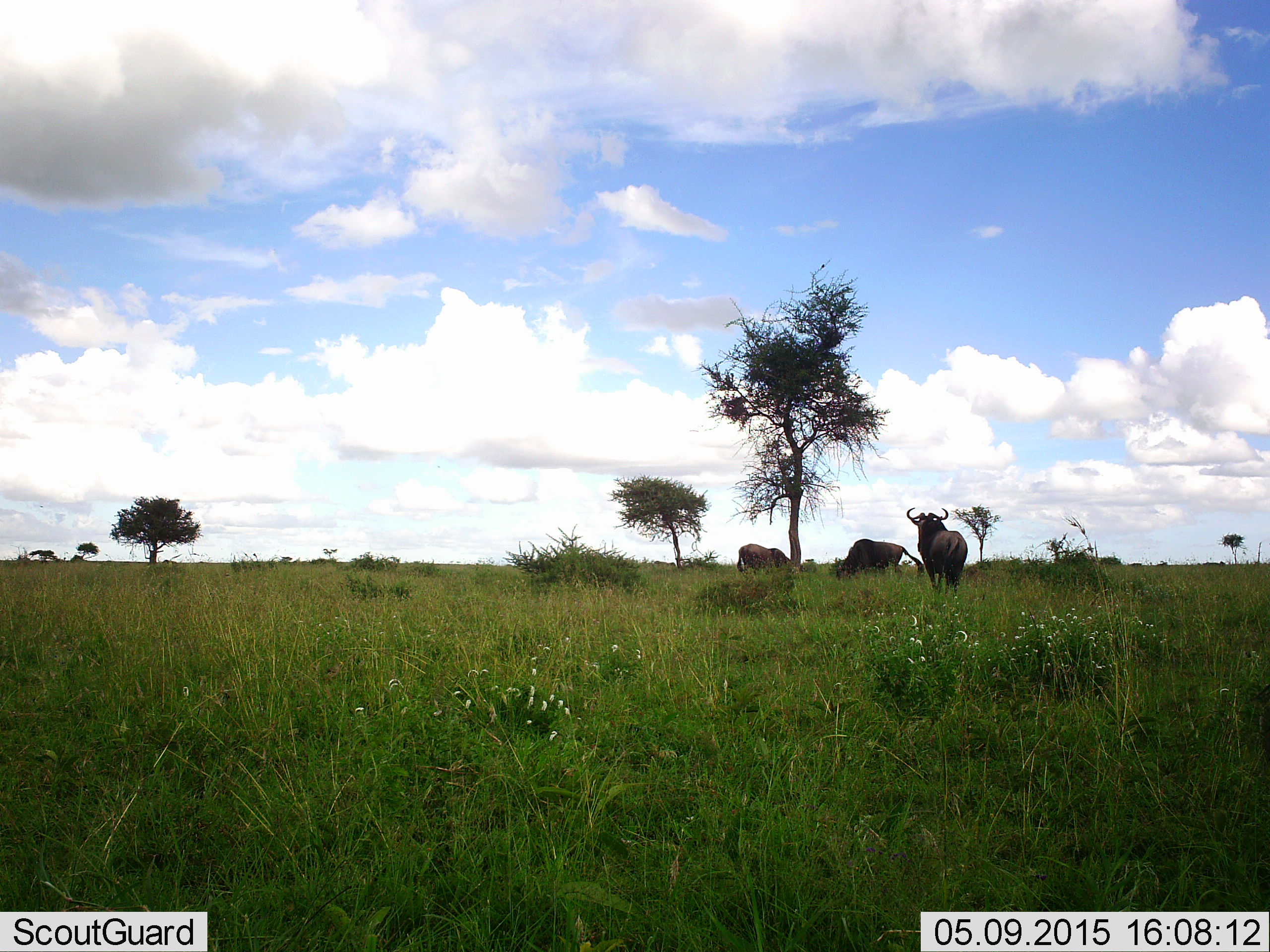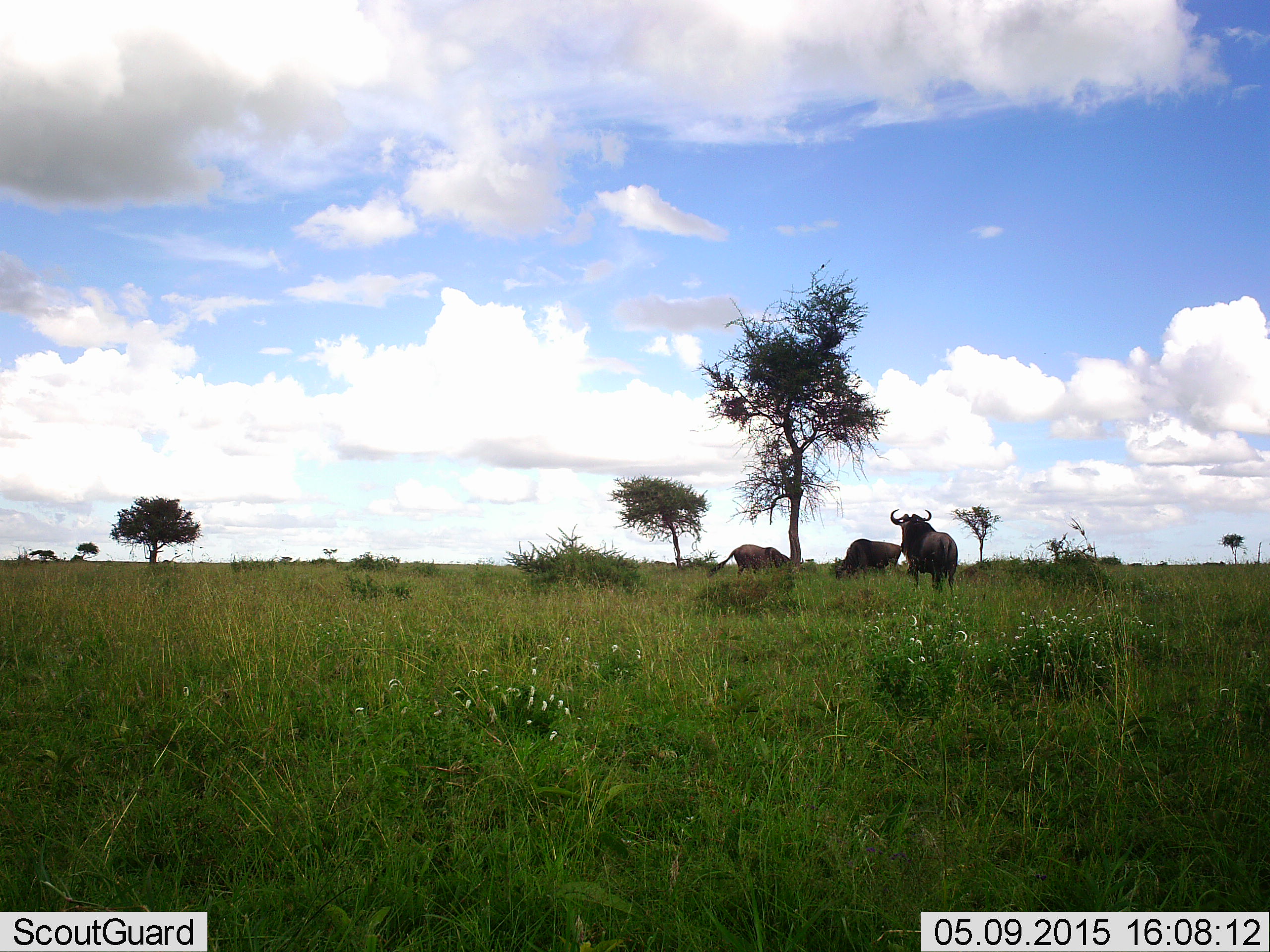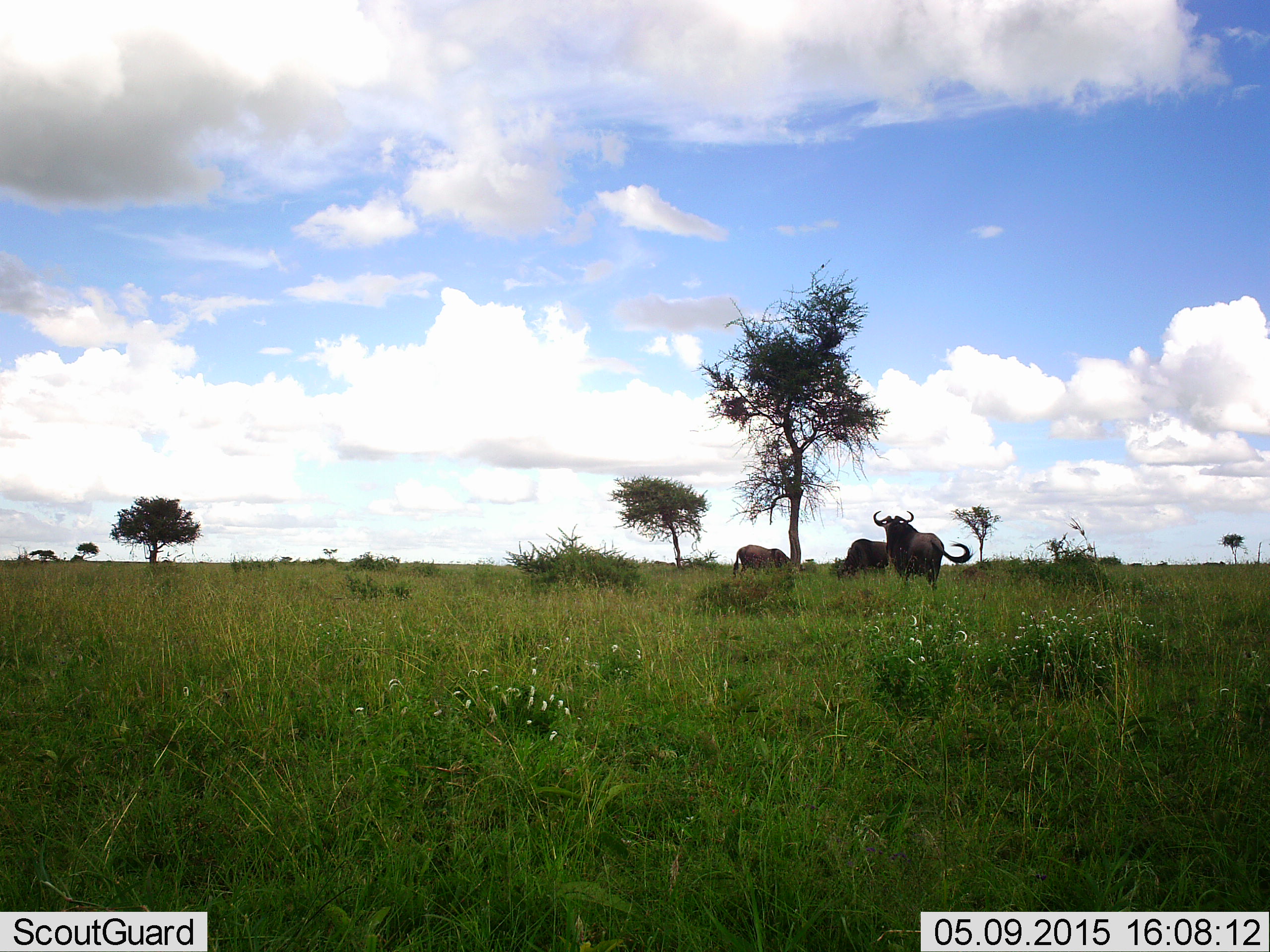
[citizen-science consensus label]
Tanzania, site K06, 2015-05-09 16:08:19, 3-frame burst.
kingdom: Animalia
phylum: Chordata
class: Mammalia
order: Artiodactyla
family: Bovidae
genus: Connochaetes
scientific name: Connochaetes taurinus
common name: blue wildebeest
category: wildebeest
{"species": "wildebeest (blue wildebeest) (Connochaetes taurinus)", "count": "3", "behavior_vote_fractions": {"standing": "30%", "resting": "10%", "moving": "60%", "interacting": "0%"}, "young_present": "0%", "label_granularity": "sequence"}